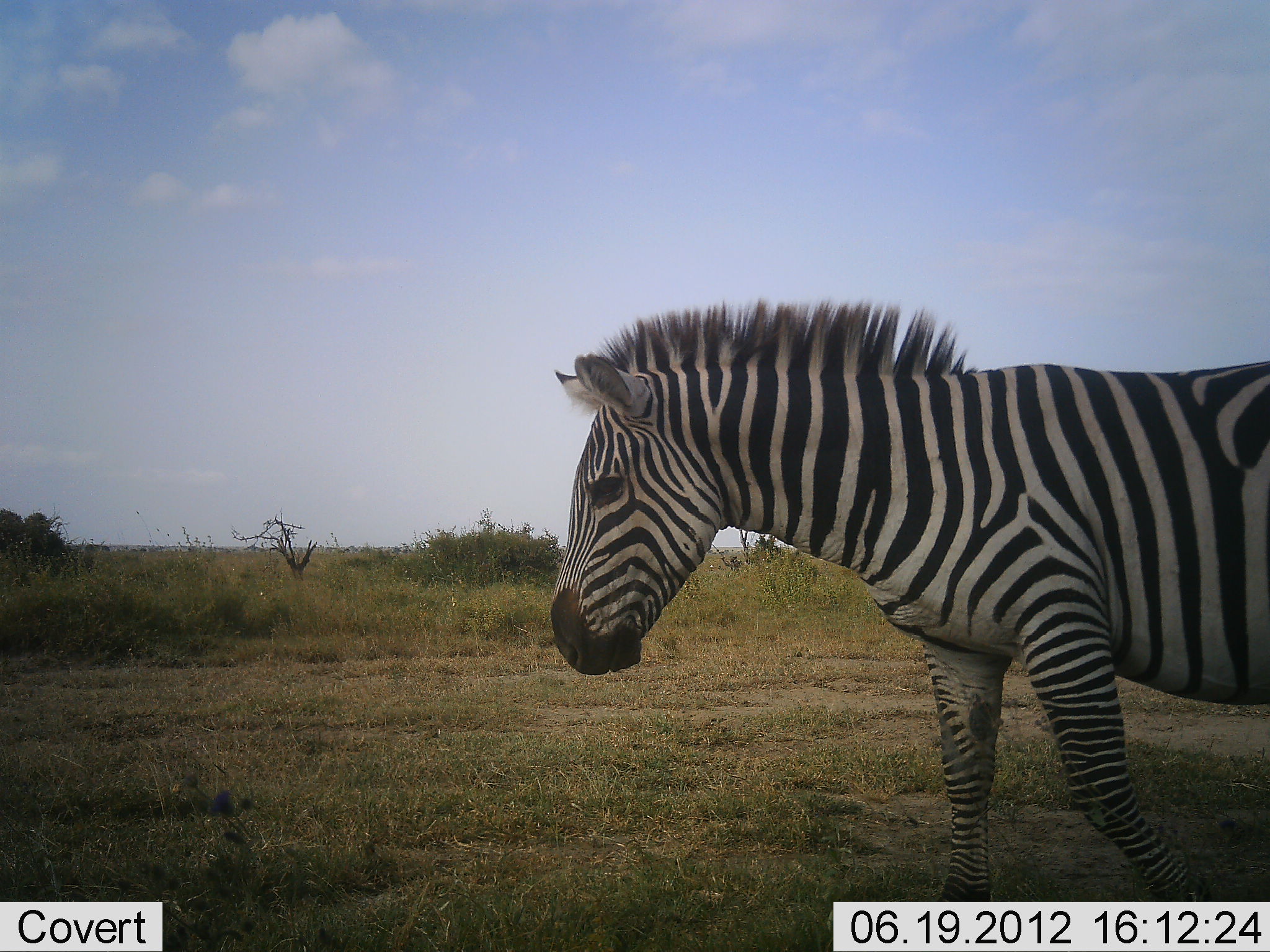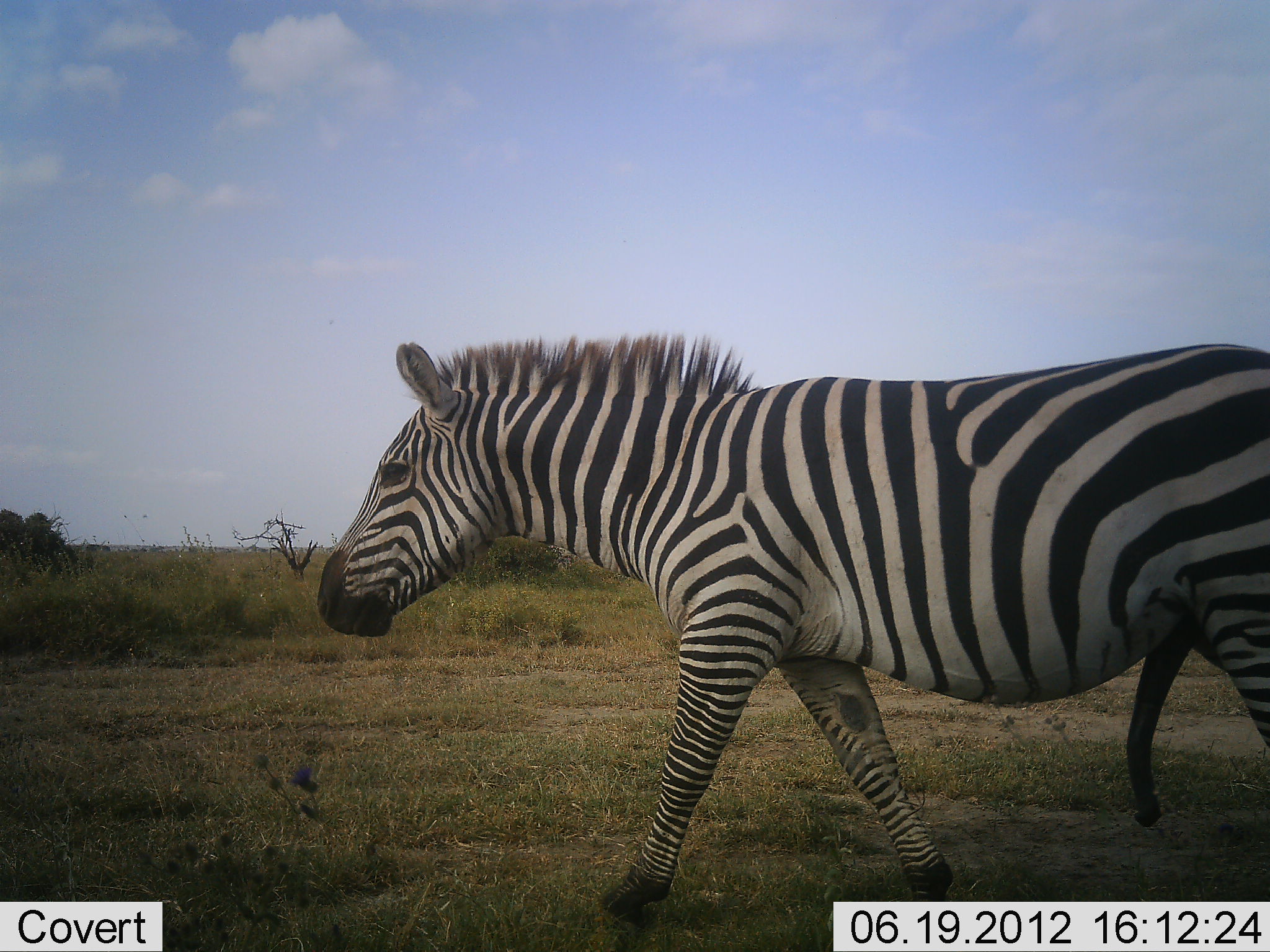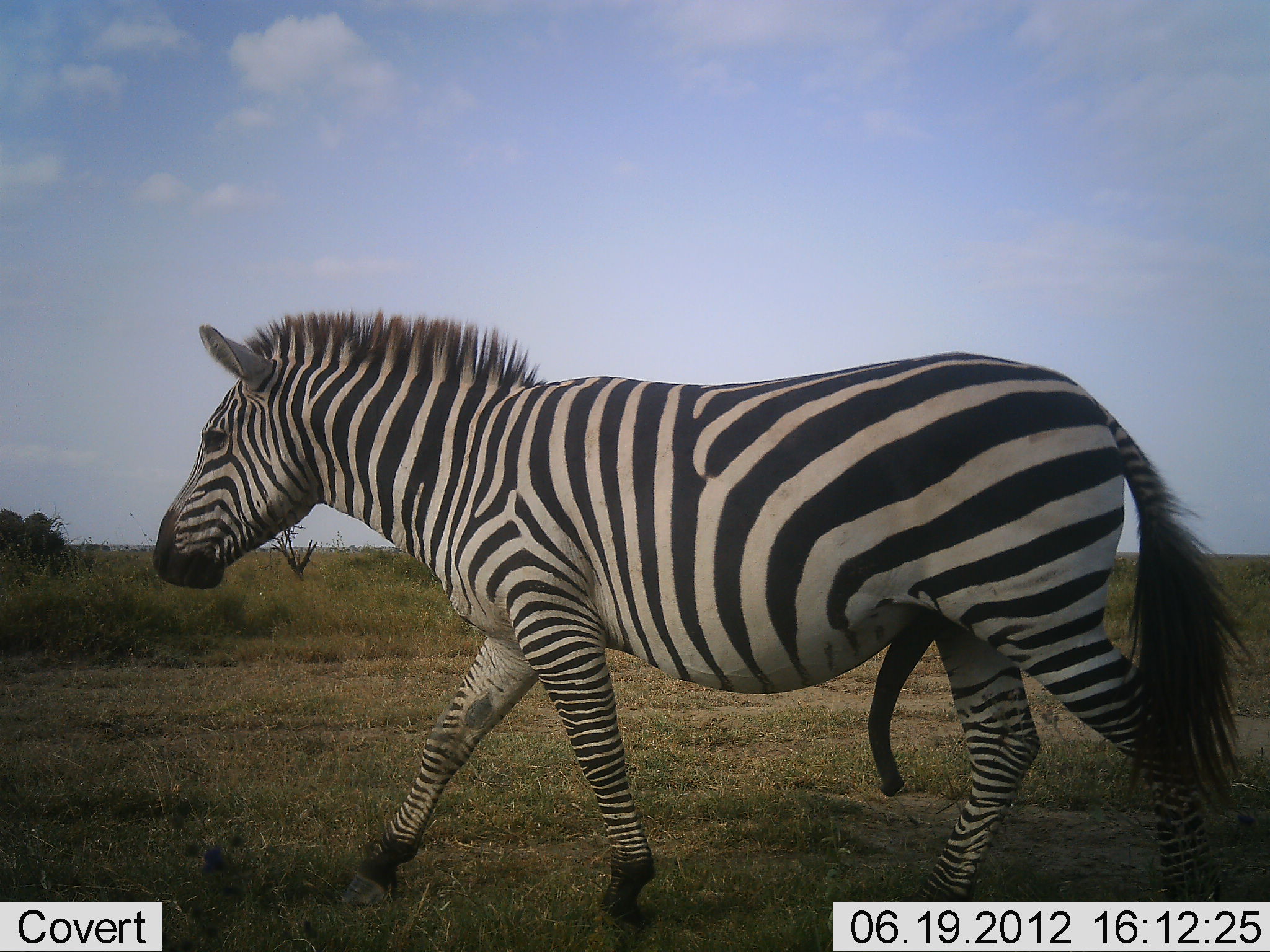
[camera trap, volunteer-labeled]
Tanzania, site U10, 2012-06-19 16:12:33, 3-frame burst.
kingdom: Animalia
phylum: Chordata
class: Mammalia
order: Perissodactyla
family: Equidae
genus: Equus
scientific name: Equus quagga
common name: plains zebra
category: zebra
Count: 1.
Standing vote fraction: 0%.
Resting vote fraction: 0%.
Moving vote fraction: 100%.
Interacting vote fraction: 20%.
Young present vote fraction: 0%.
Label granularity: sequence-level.